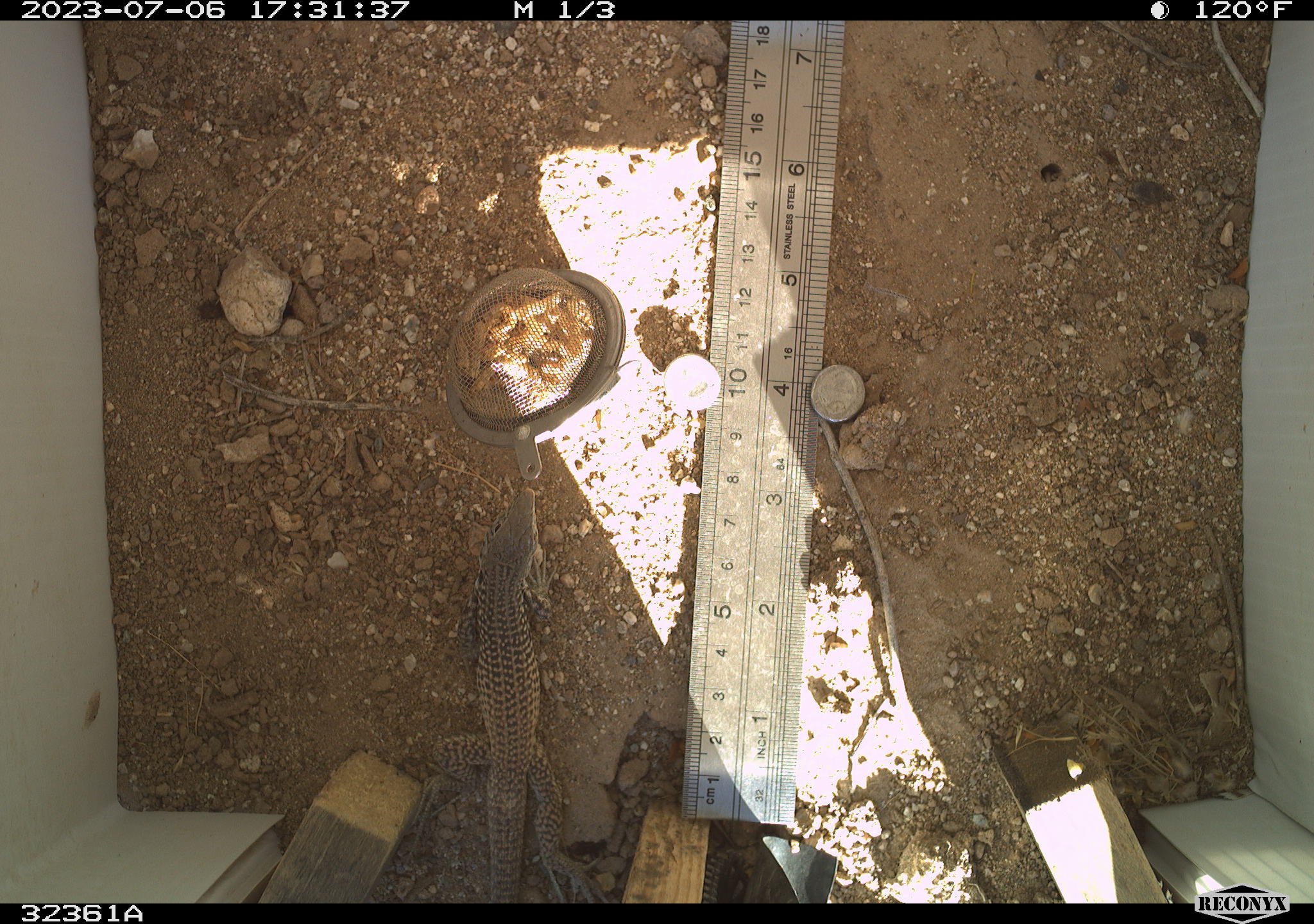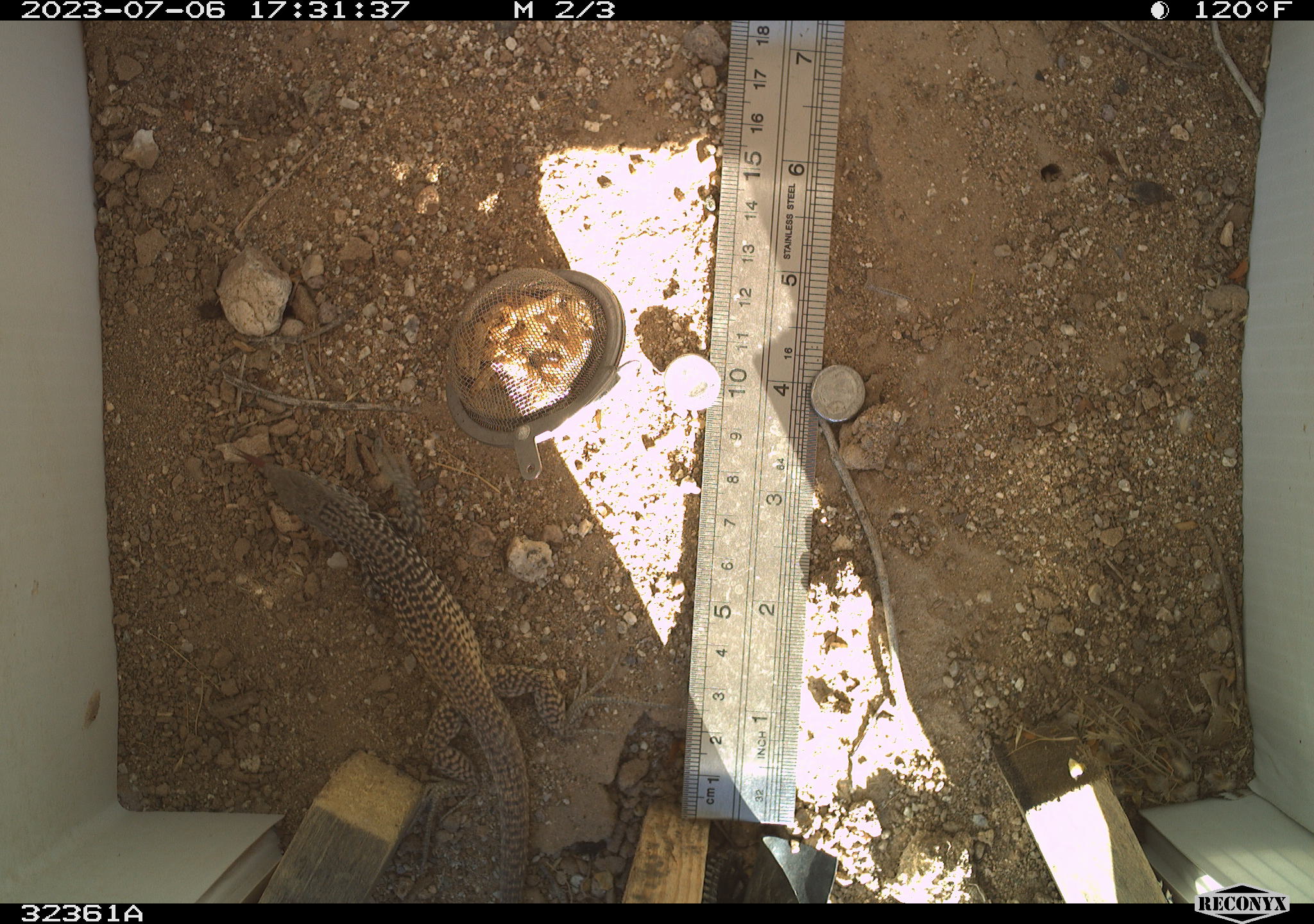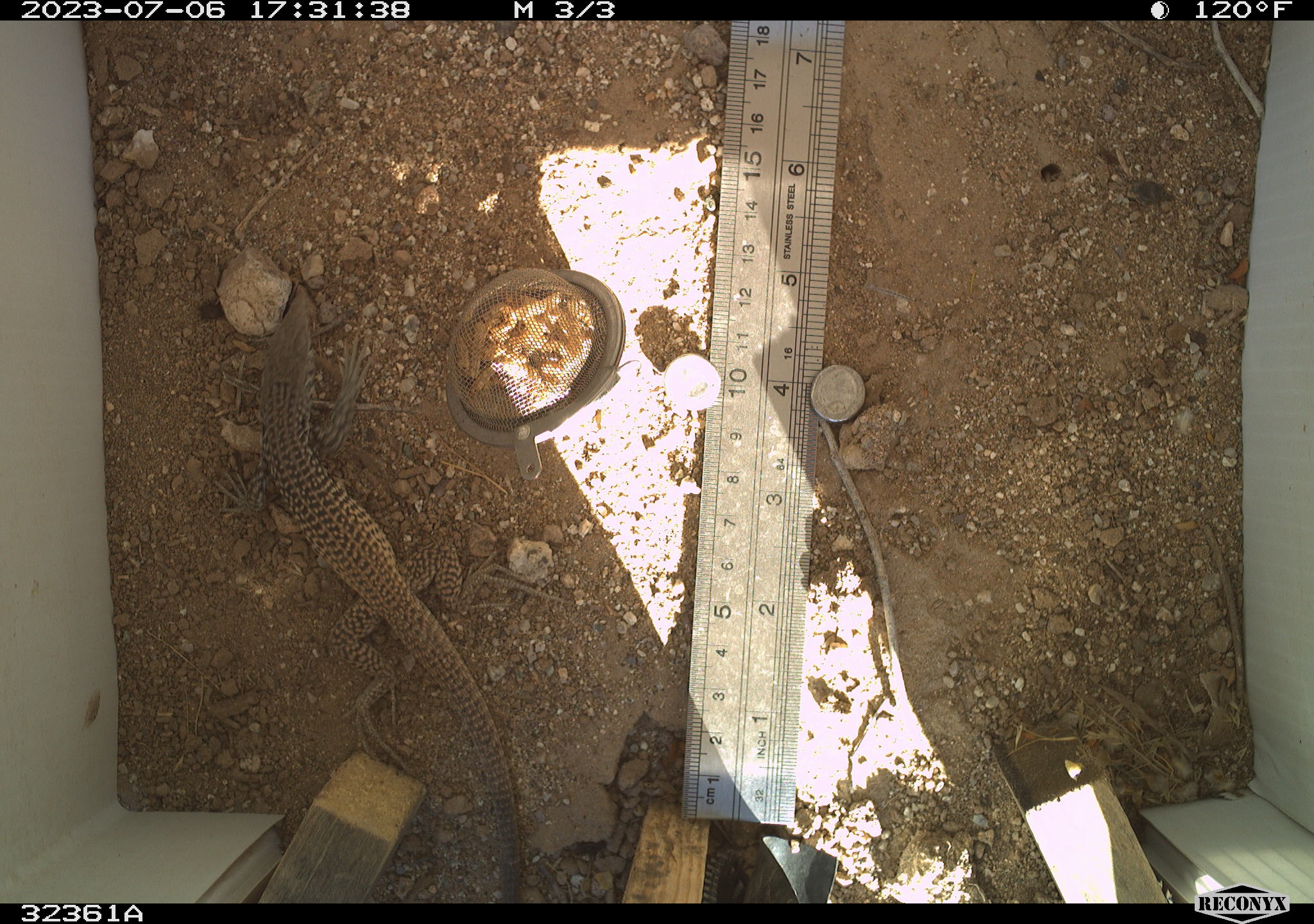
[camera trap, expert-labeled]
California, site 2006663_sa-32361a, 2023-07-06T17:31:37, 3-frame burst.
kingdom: Animalia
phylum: Chordata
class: Reptilia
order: Squamata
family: Teiidae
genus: Aspidoscelis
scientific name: Aspidoscelis tigris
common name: western whiptail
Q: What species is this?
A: Western whiptail (Aspidoscelis tigris).